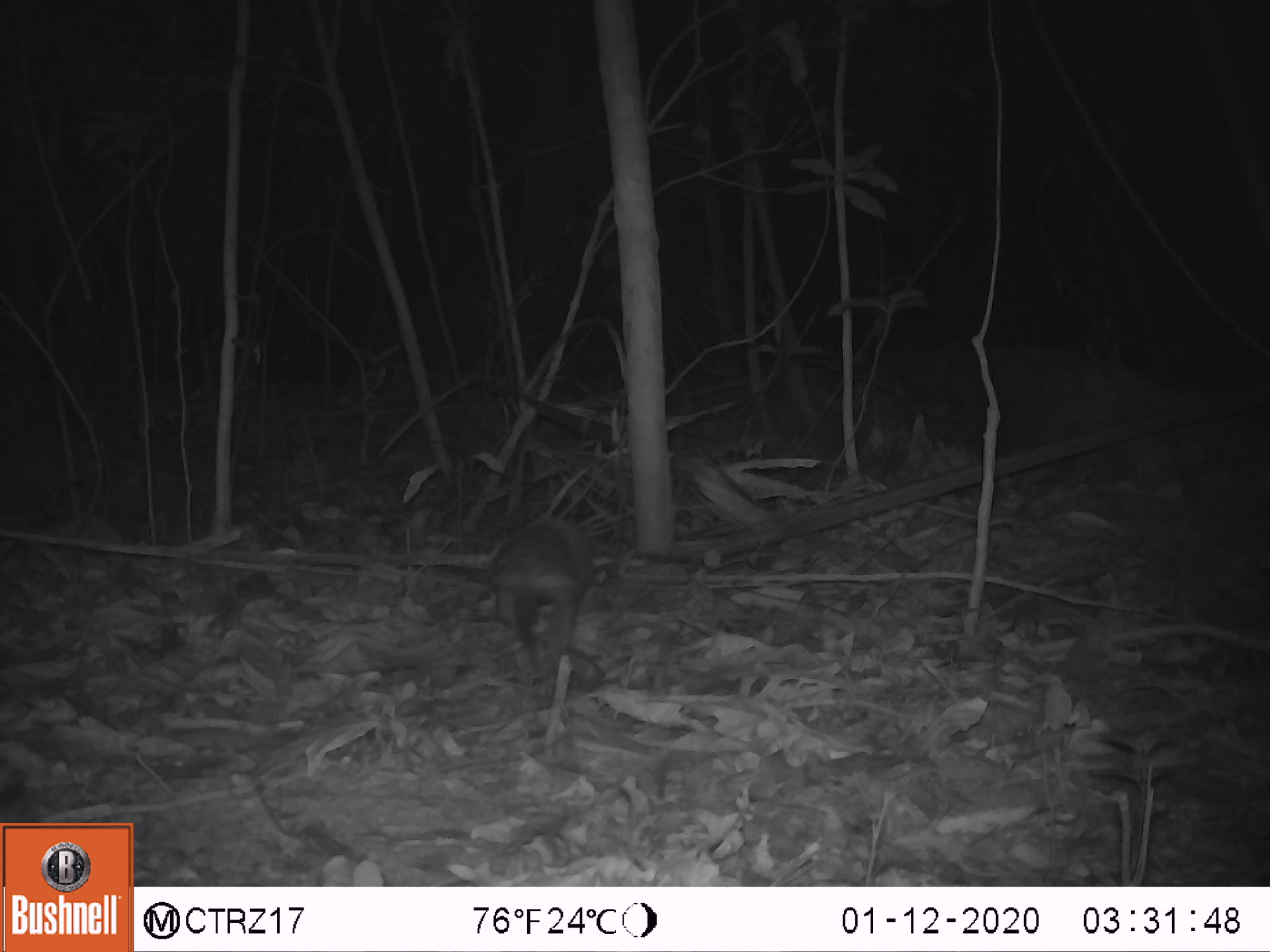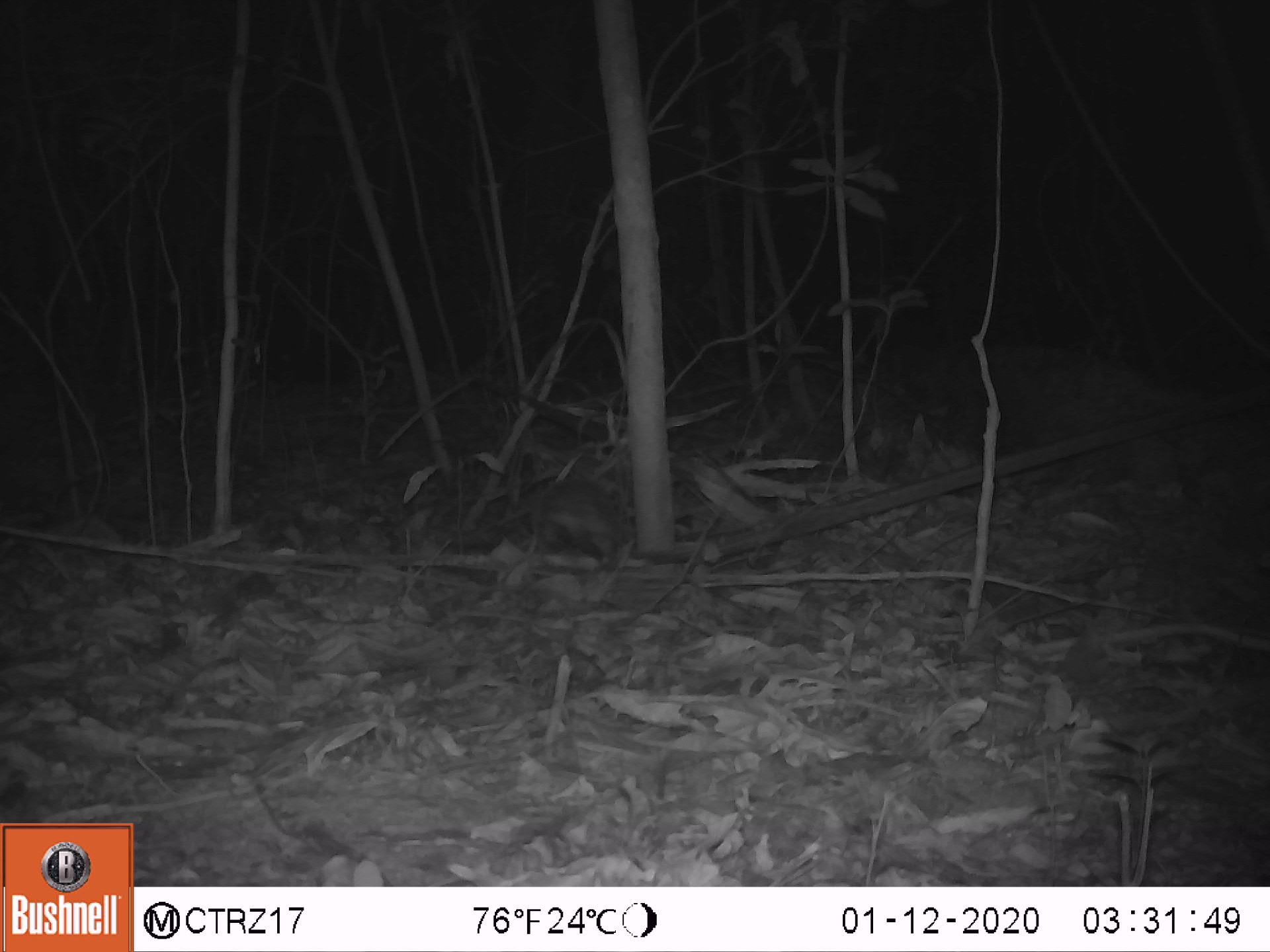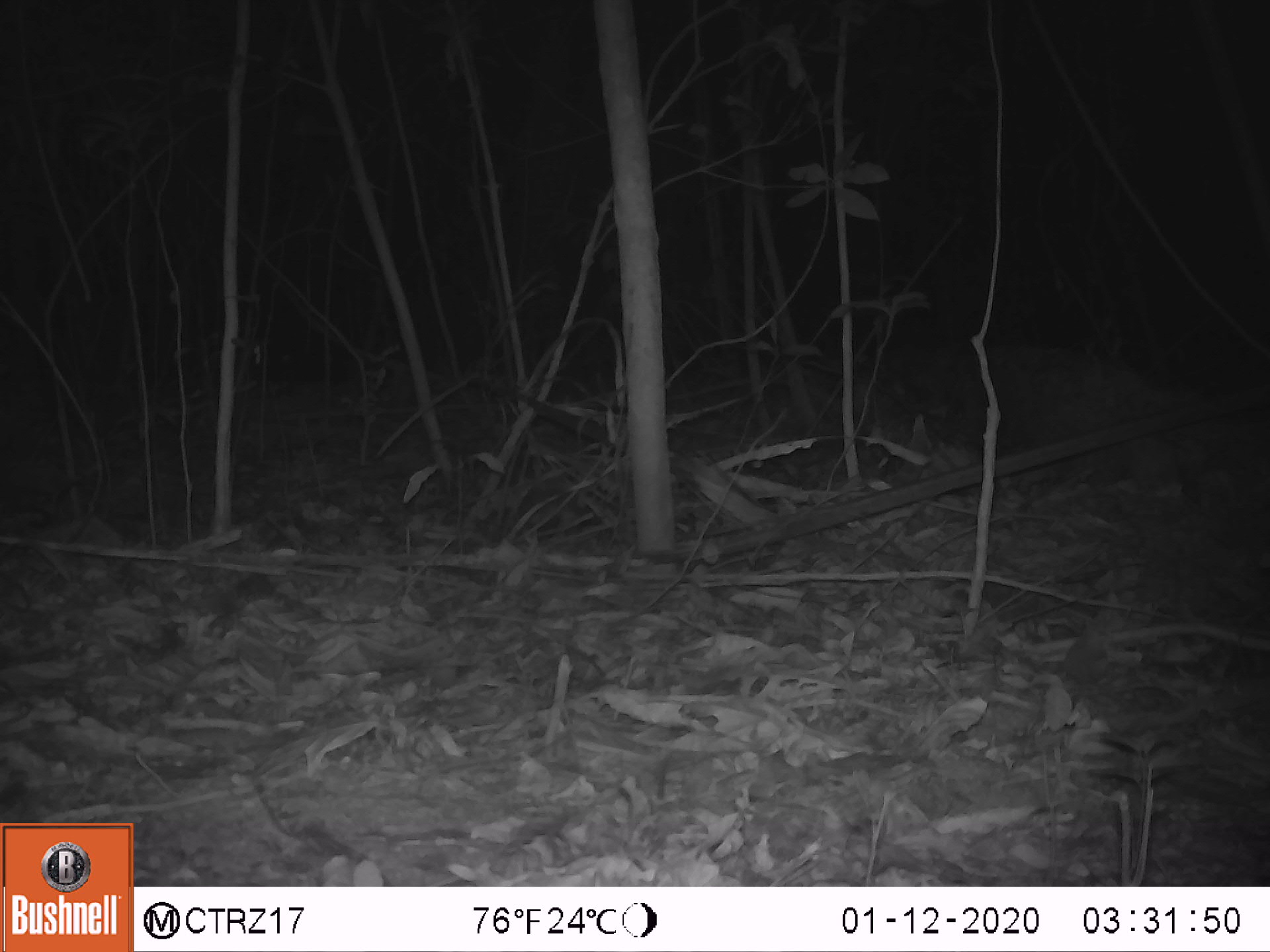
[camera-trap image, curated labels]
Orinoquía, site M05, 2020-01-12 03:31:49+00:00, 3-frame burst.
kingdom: Animalia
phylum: Chordata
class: Mammalia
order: Cingulata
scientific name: Cingulata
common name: armadillo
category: unknown armadillo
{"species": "unknown armadillo (armadillo) (Cingulata)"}